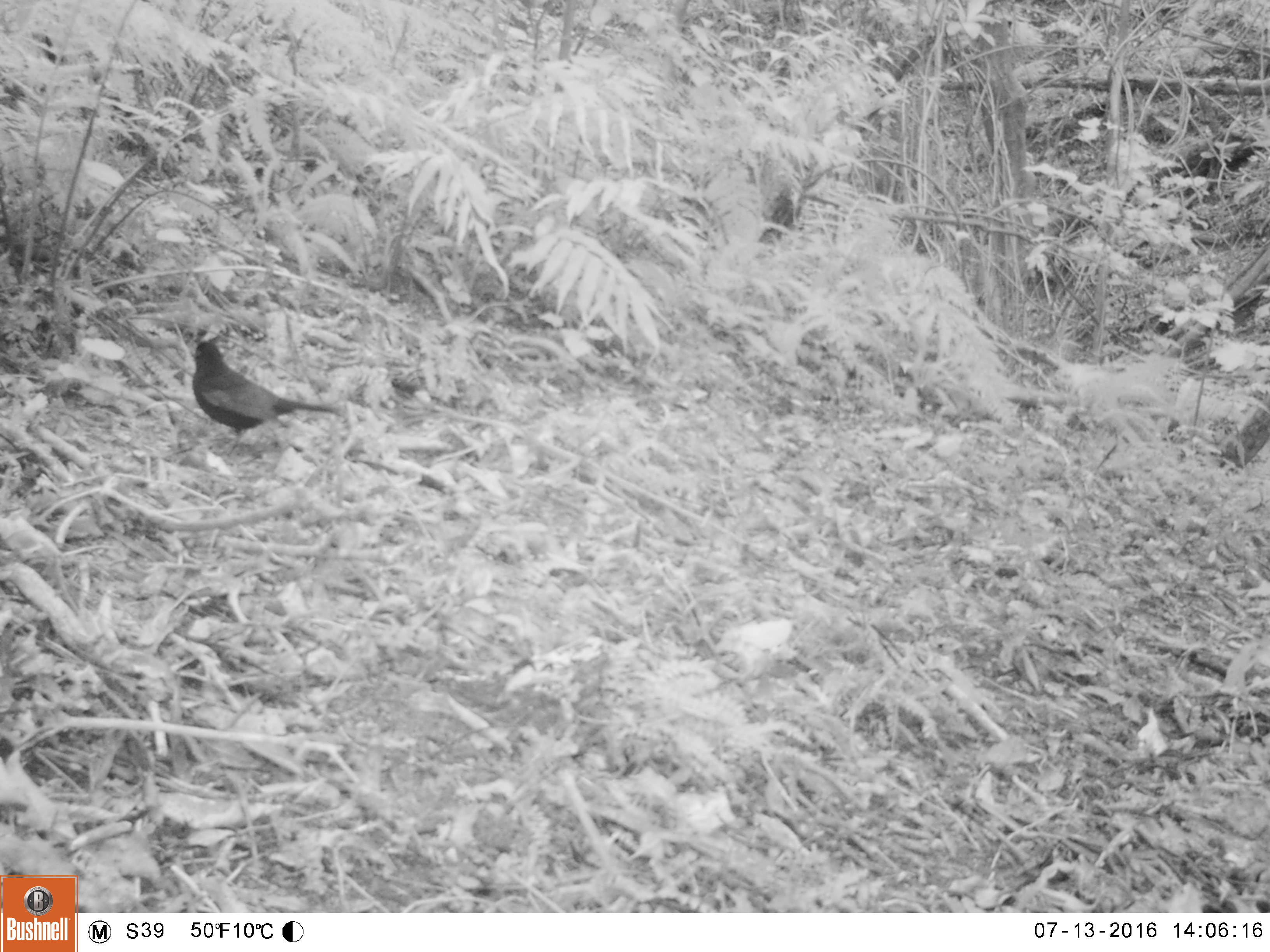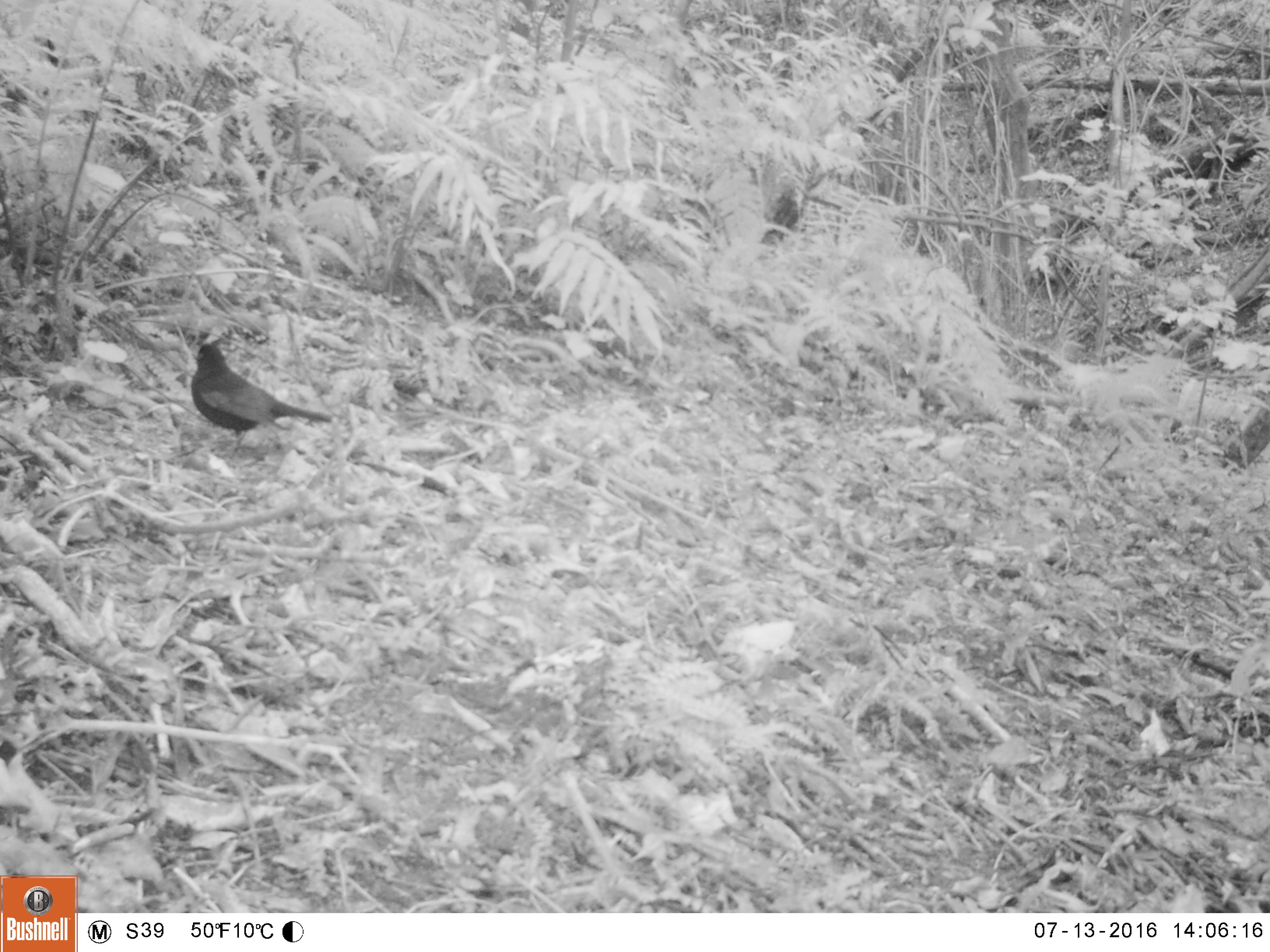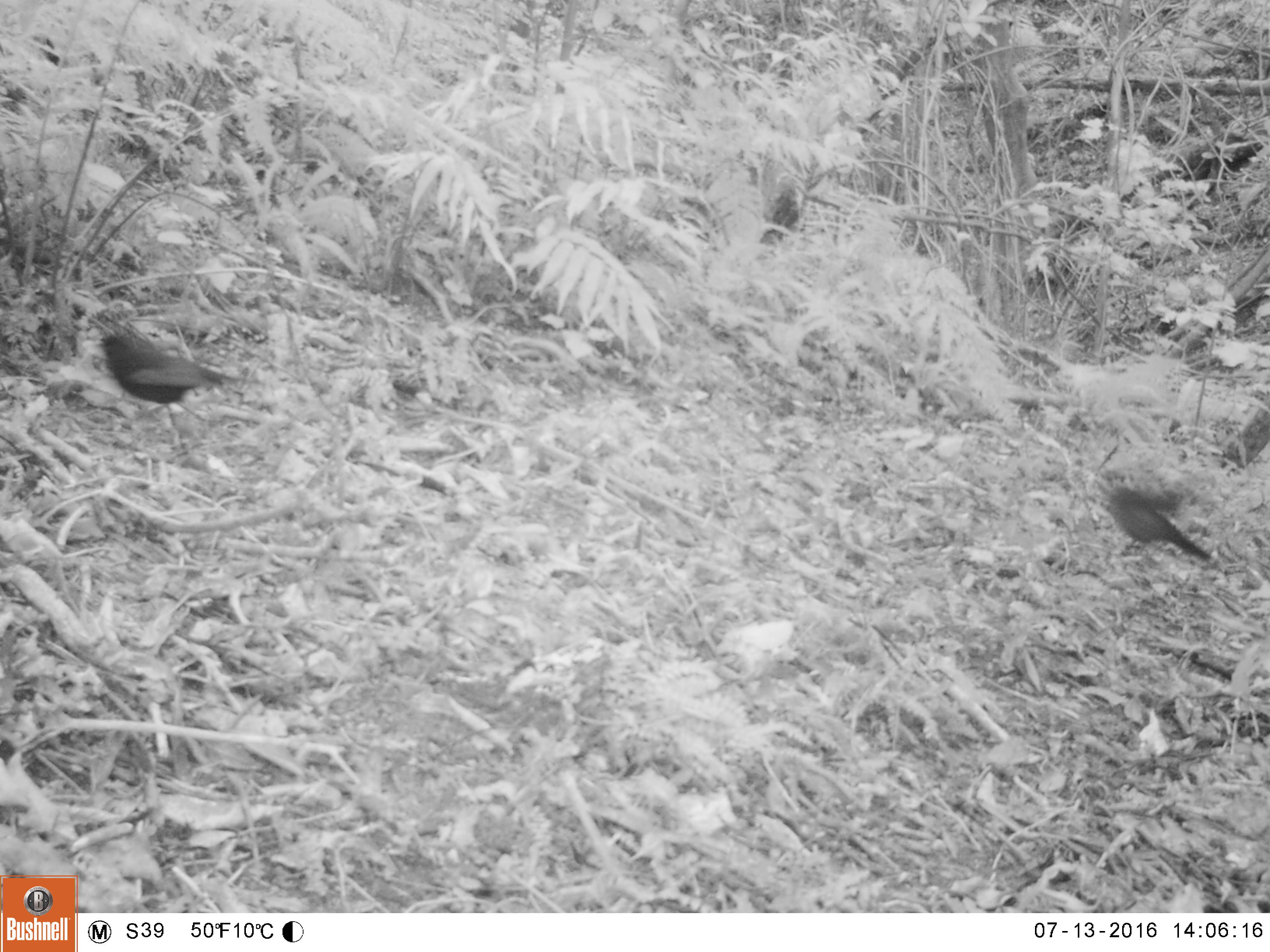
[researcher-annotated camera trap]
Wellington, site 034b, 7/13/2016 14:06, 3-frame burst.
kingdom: Animalia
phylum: Chordata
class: Aves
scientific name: Aves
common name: bird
Bird (Aves).